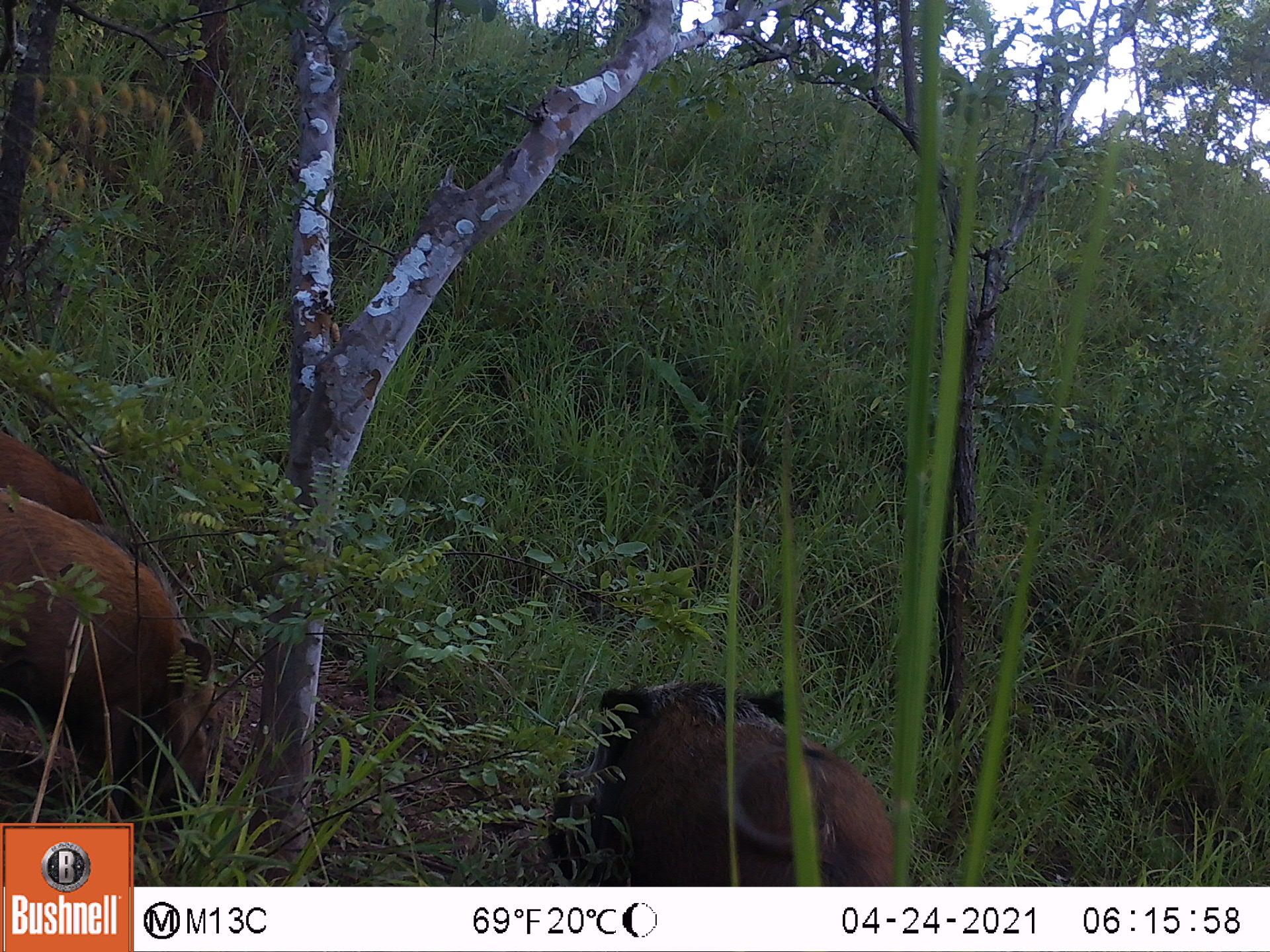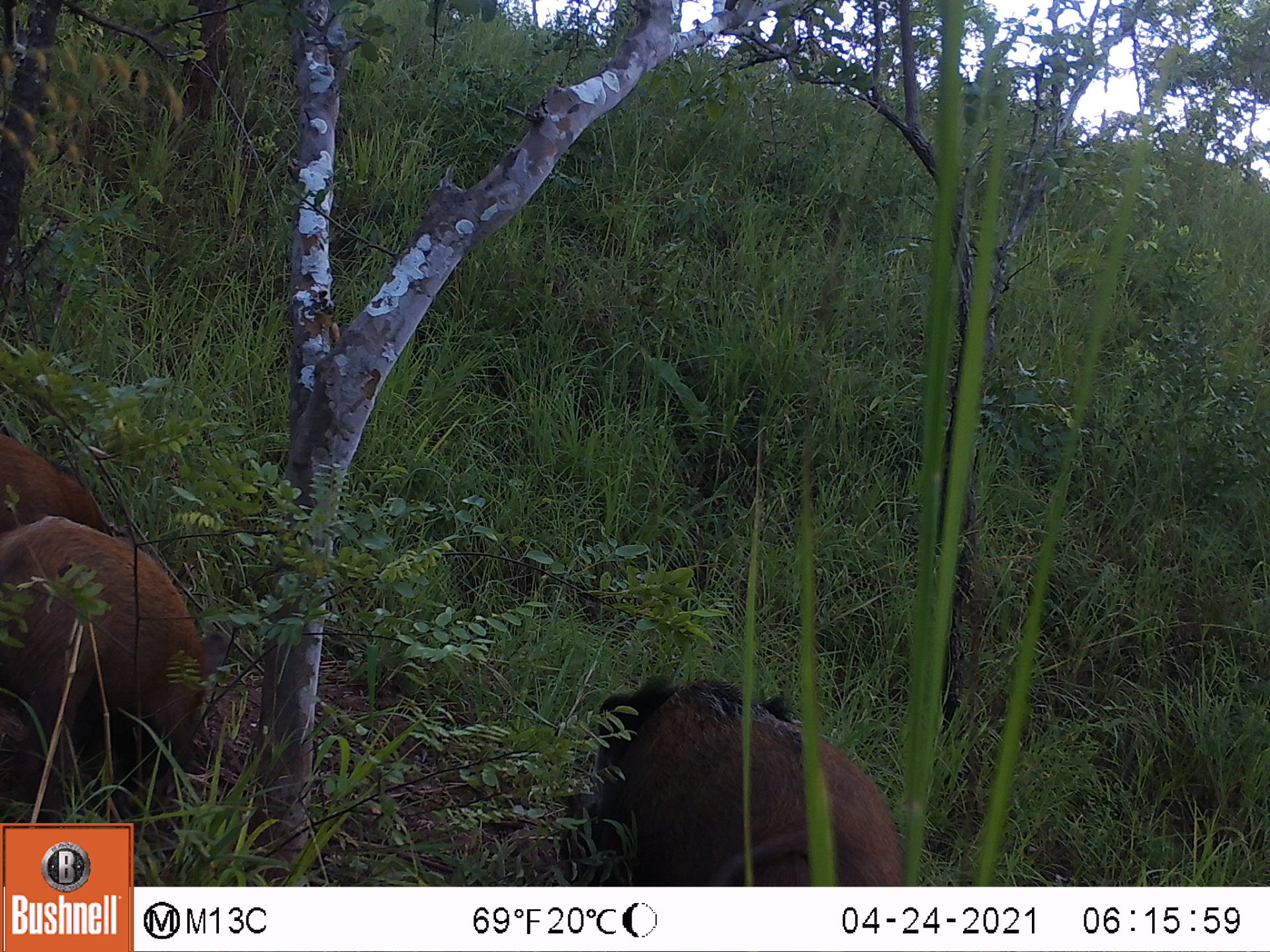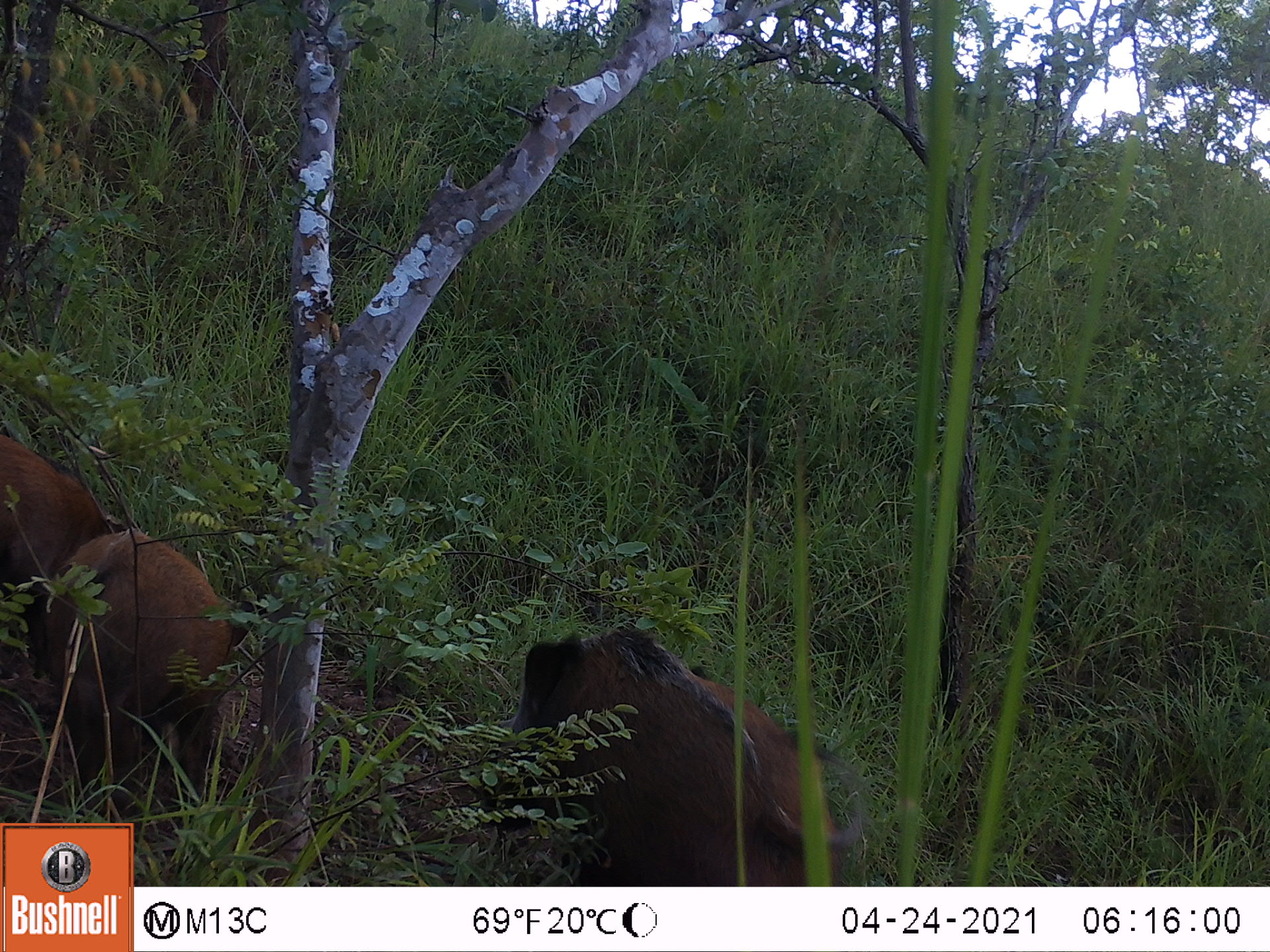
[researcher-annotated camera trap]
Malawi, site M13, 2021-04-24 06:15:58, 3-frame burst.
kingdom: Animalia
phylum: Chordata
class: Mammalia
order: Artiodactyla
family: Suidae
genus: Potamochoerus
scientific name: Potamochoerus larvatus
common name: bushpig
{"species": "bushpig (Potamochoerus larvatus)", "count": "3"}